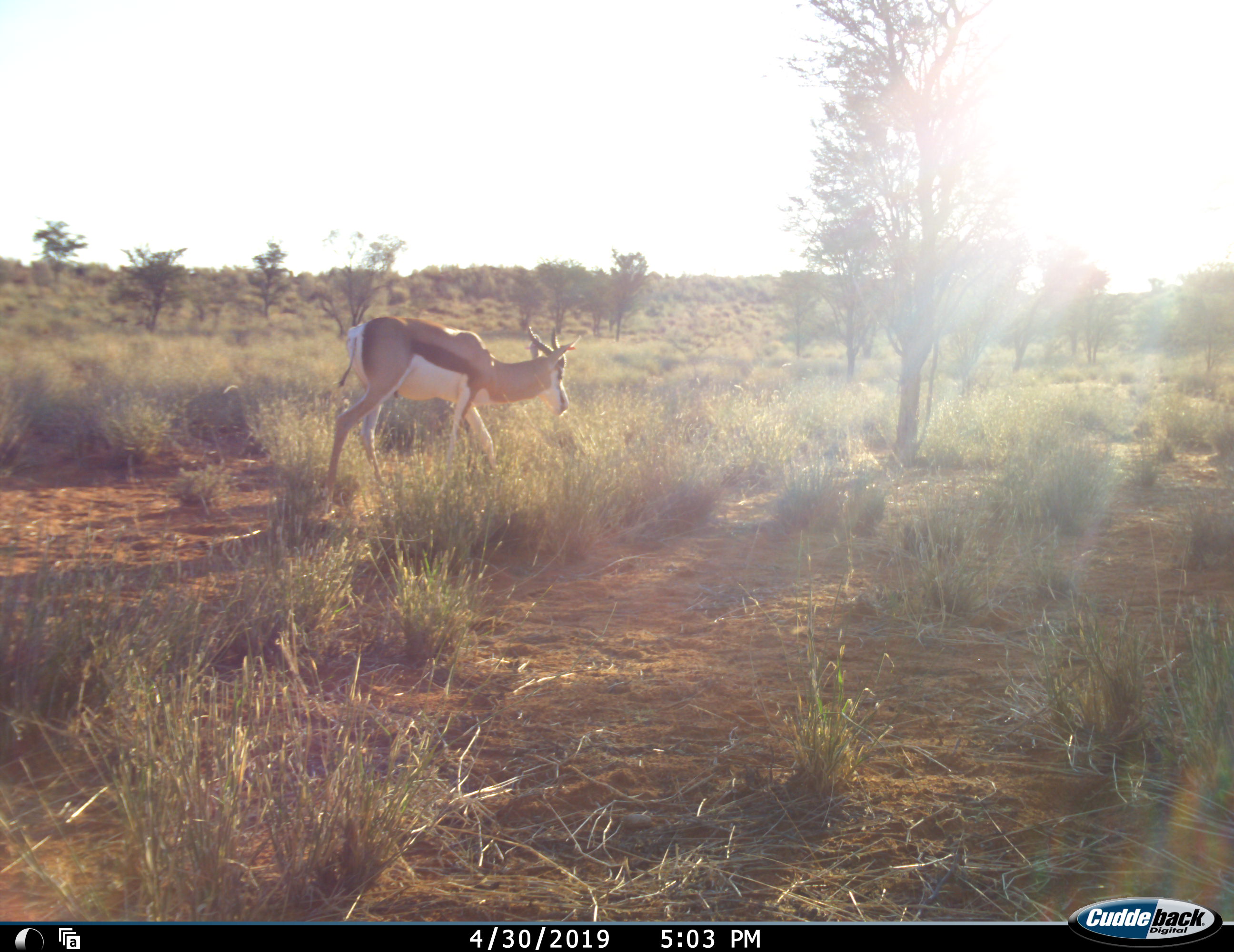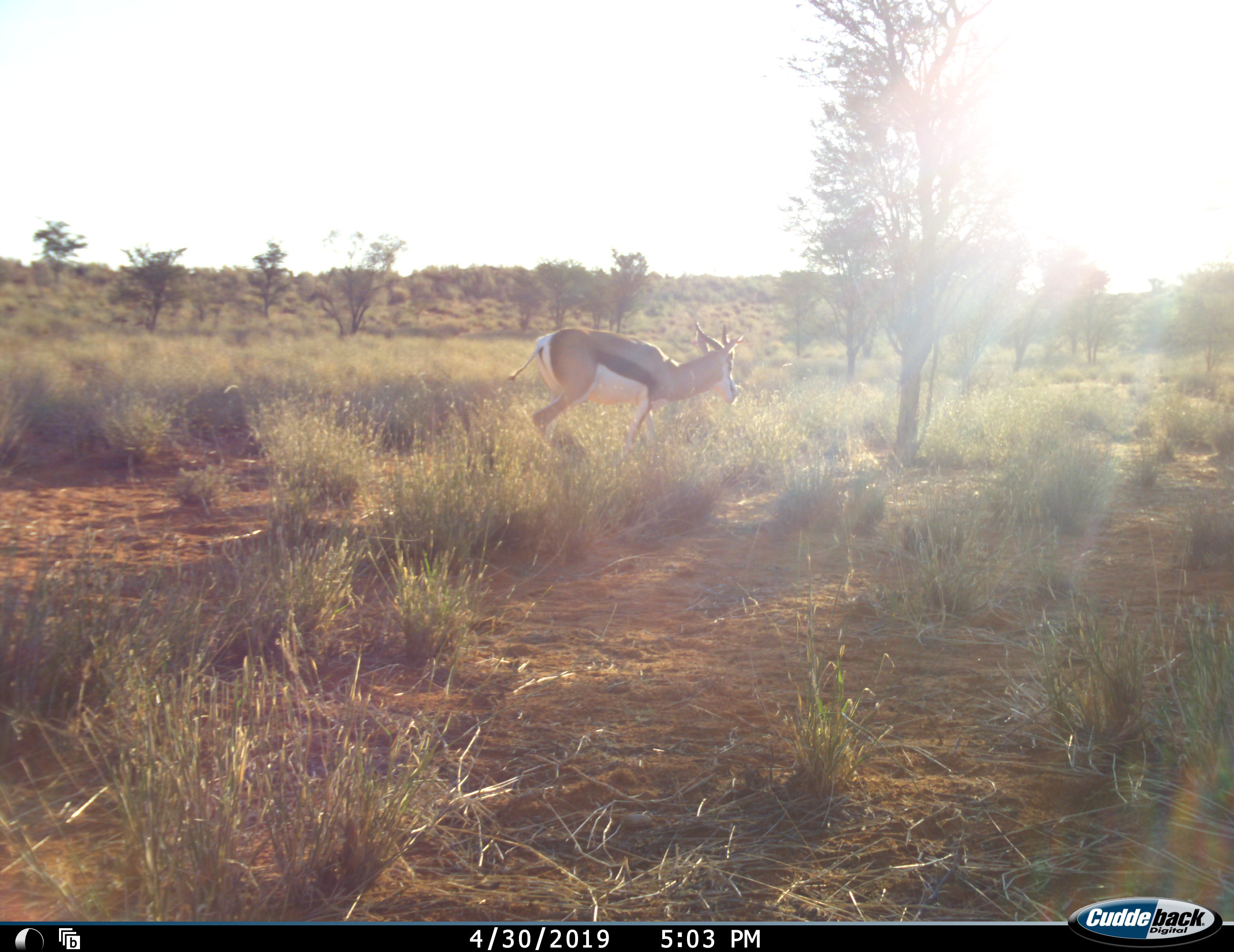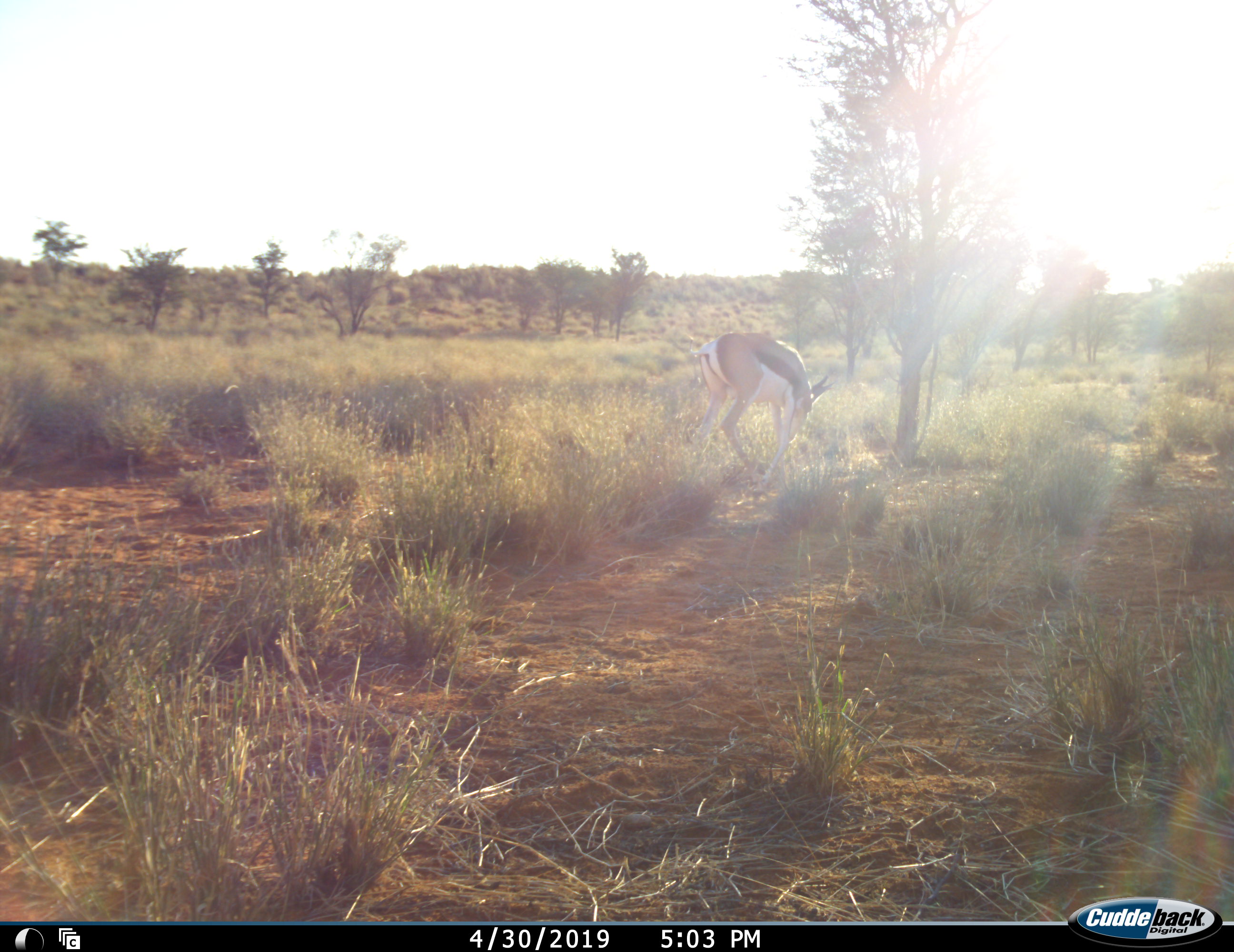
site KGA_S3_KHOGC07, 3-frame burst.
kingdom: Animalia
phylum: Chordata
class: Mammalia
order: Artiodactyla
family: Bovidae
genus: Antidorcas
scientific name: Antidorcas marsupialis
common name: springbok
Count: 1.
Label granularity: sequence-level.